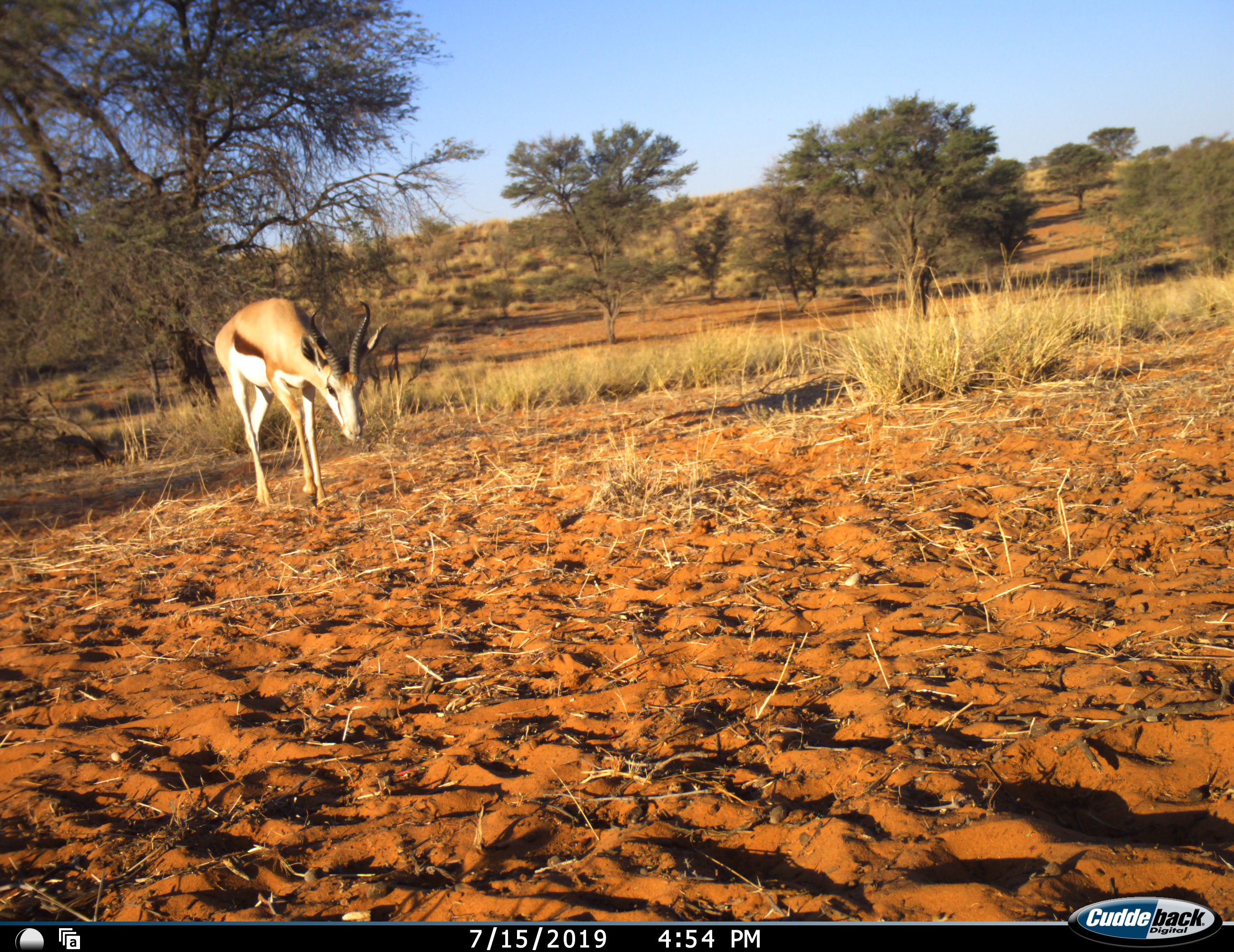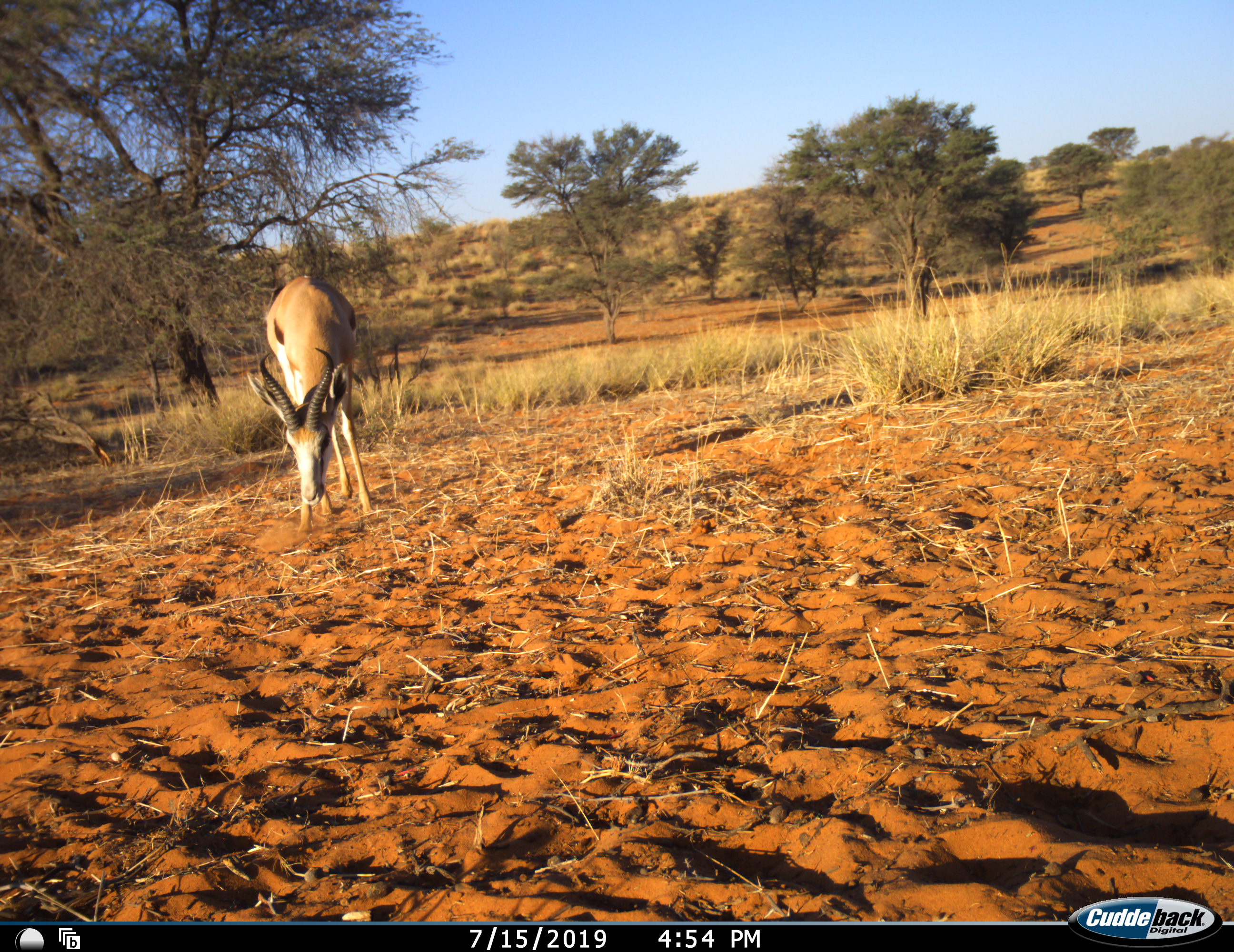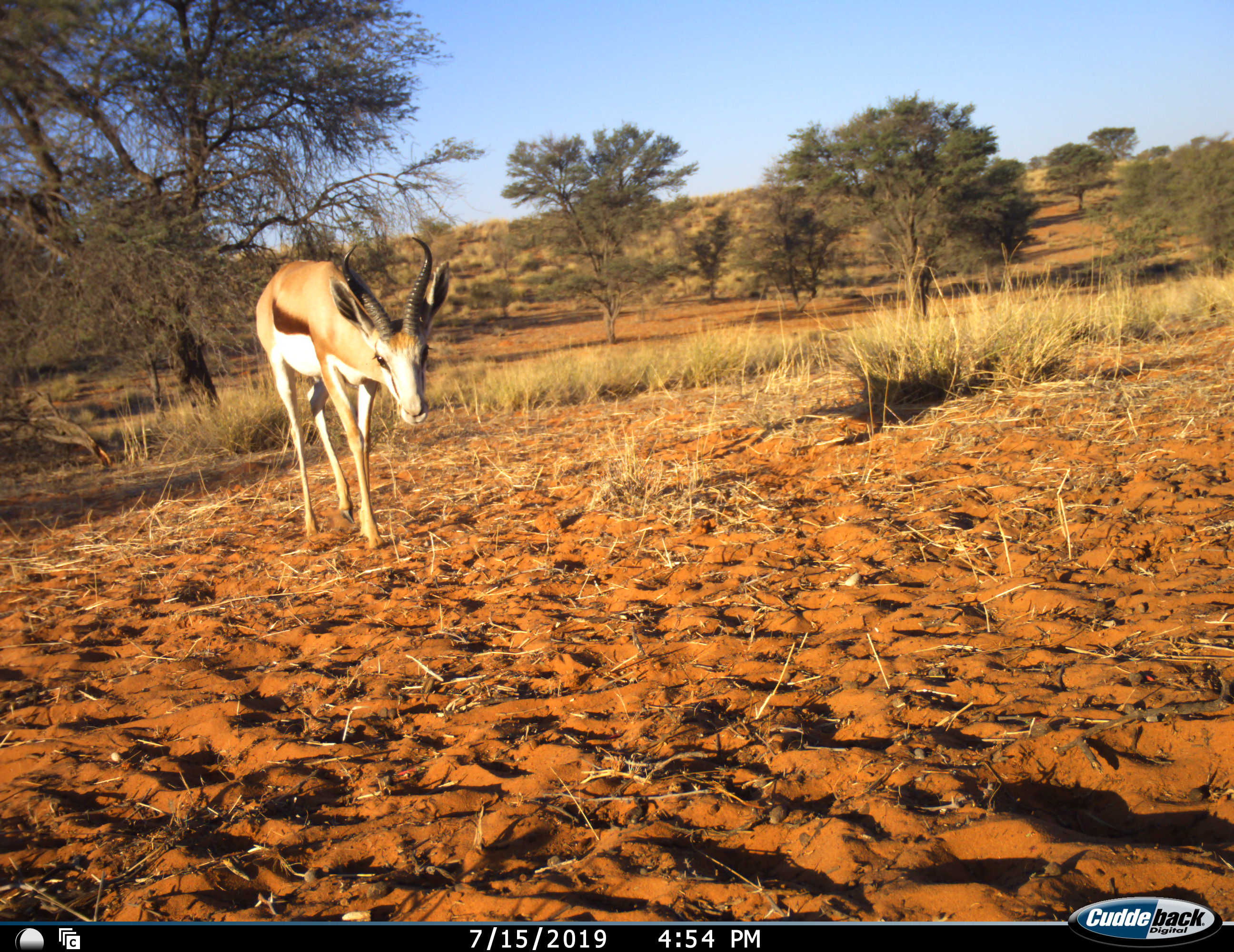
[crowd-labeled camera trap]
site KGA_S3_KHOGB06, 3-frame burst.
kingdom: Animalia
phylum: Chordata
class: Mammalia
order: Artiodactyla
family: Bovidae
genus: Antidorcas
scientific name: Antidorcas marsupialis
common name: springbok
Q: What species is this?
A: Springbok (Antidorcas marsupialis).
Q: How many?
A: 1.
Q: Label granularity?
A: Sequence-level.